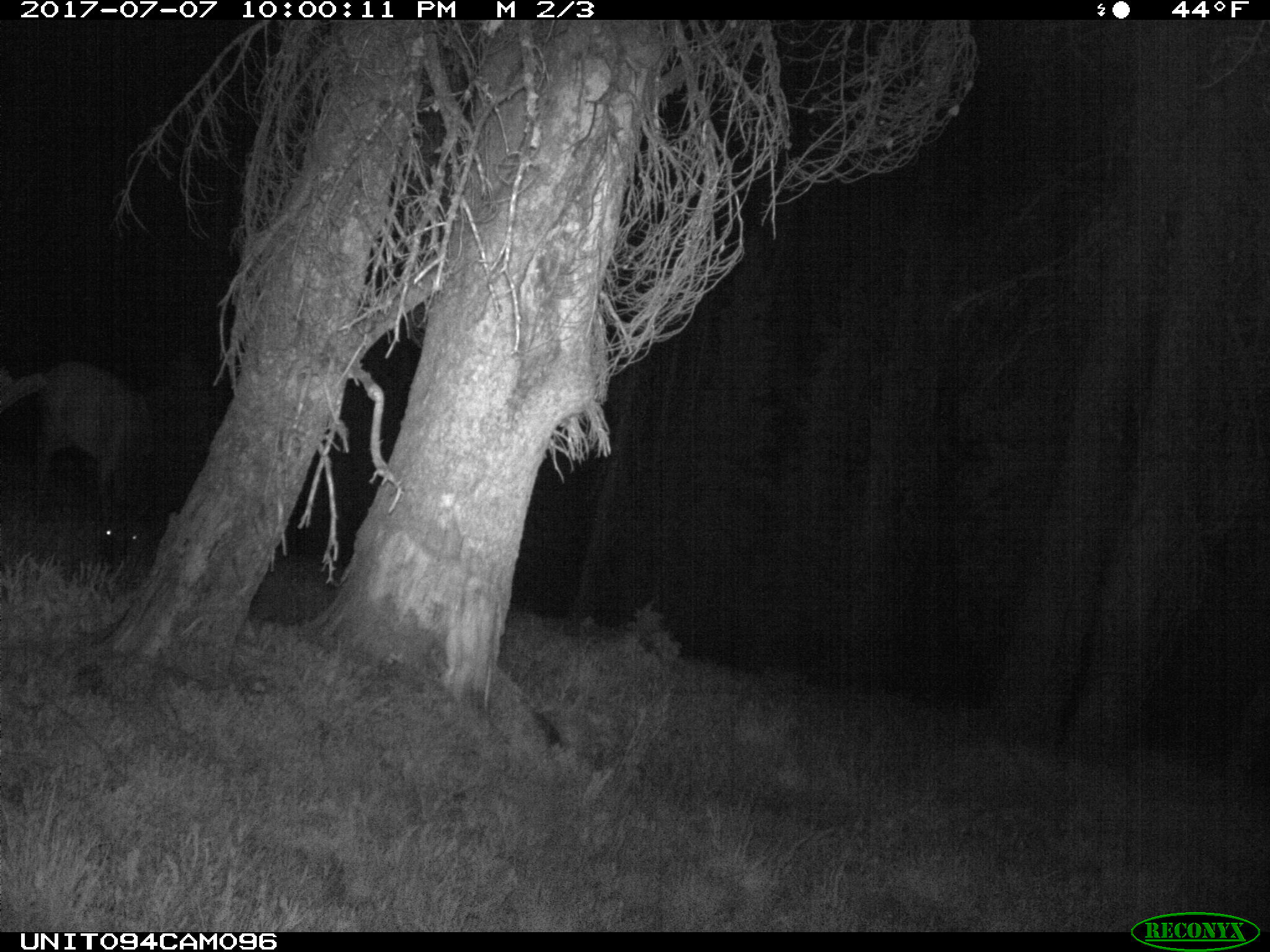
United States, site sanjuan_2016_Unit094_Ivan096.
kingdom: Animalia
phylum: Chordata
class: Mammalia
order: Artiodactyla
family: Cervidae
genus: Cervus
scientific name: Cervus elaphus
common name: red deer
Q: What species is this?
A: Cervus elaphus (red deer).